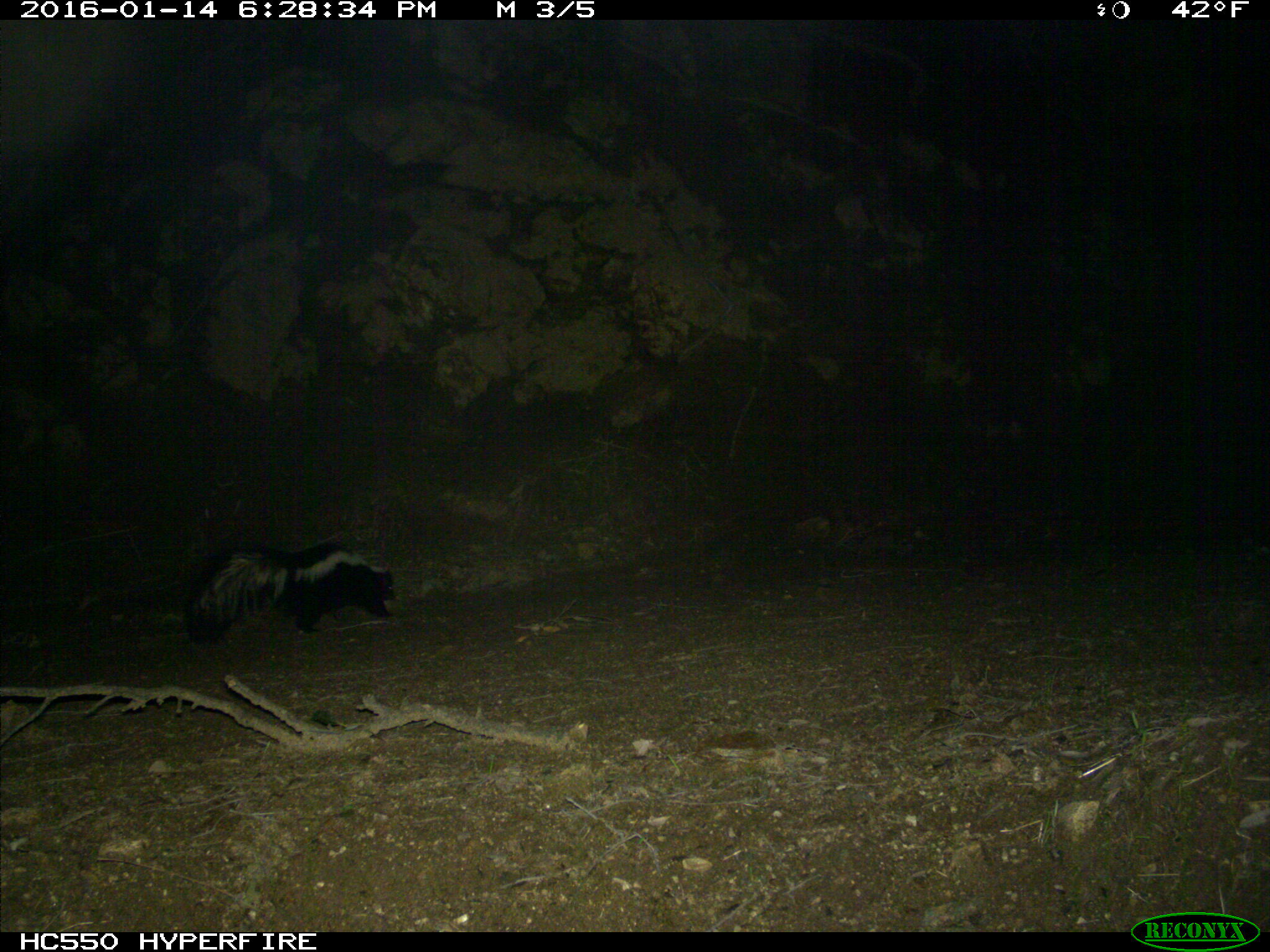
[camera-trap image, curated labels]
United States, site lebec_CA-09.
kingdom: Animalia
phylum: Chordata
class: Mammalia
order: Carnivora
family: Mephitidae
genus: Mephitis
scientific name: Mephitis mephitis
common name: striped skunk